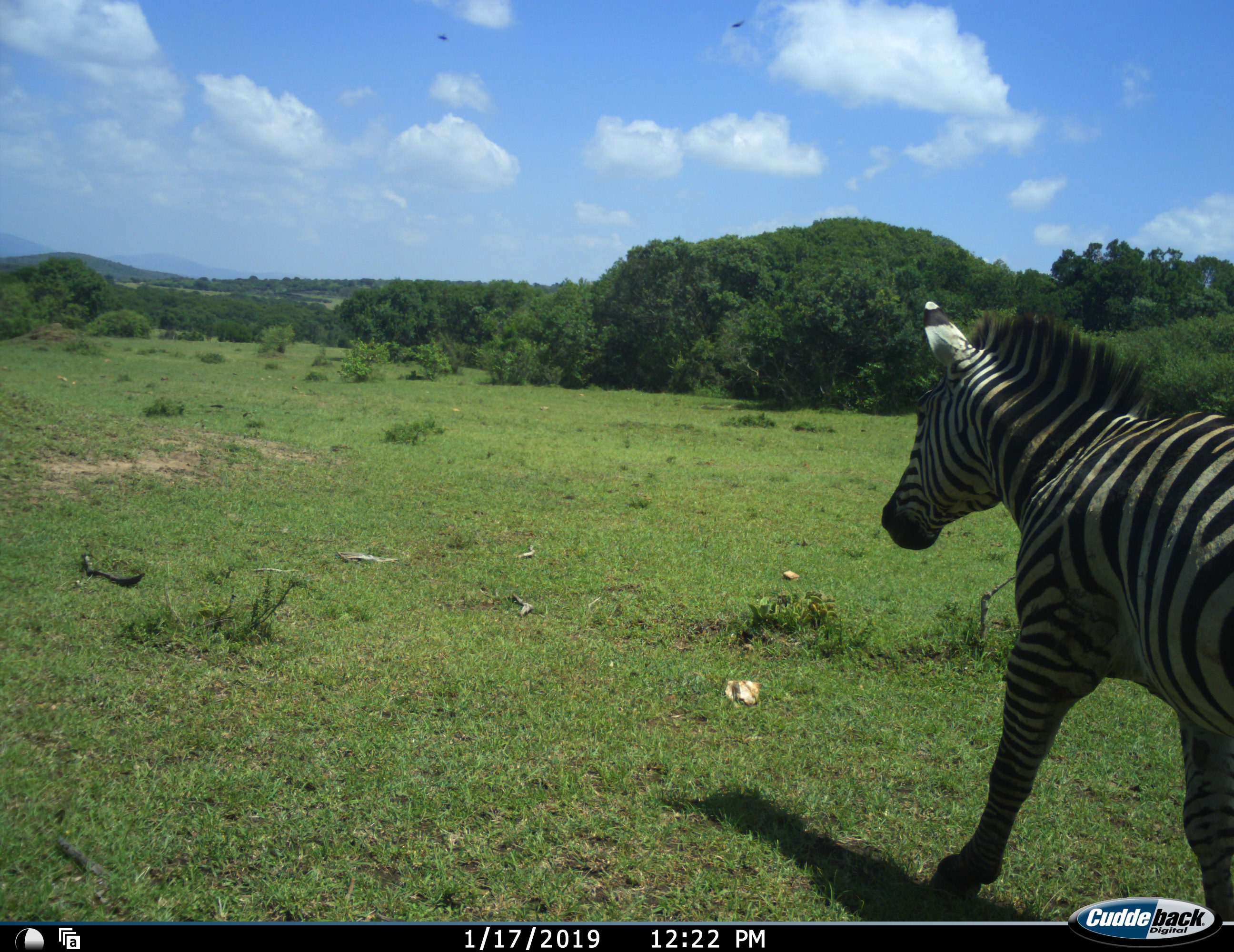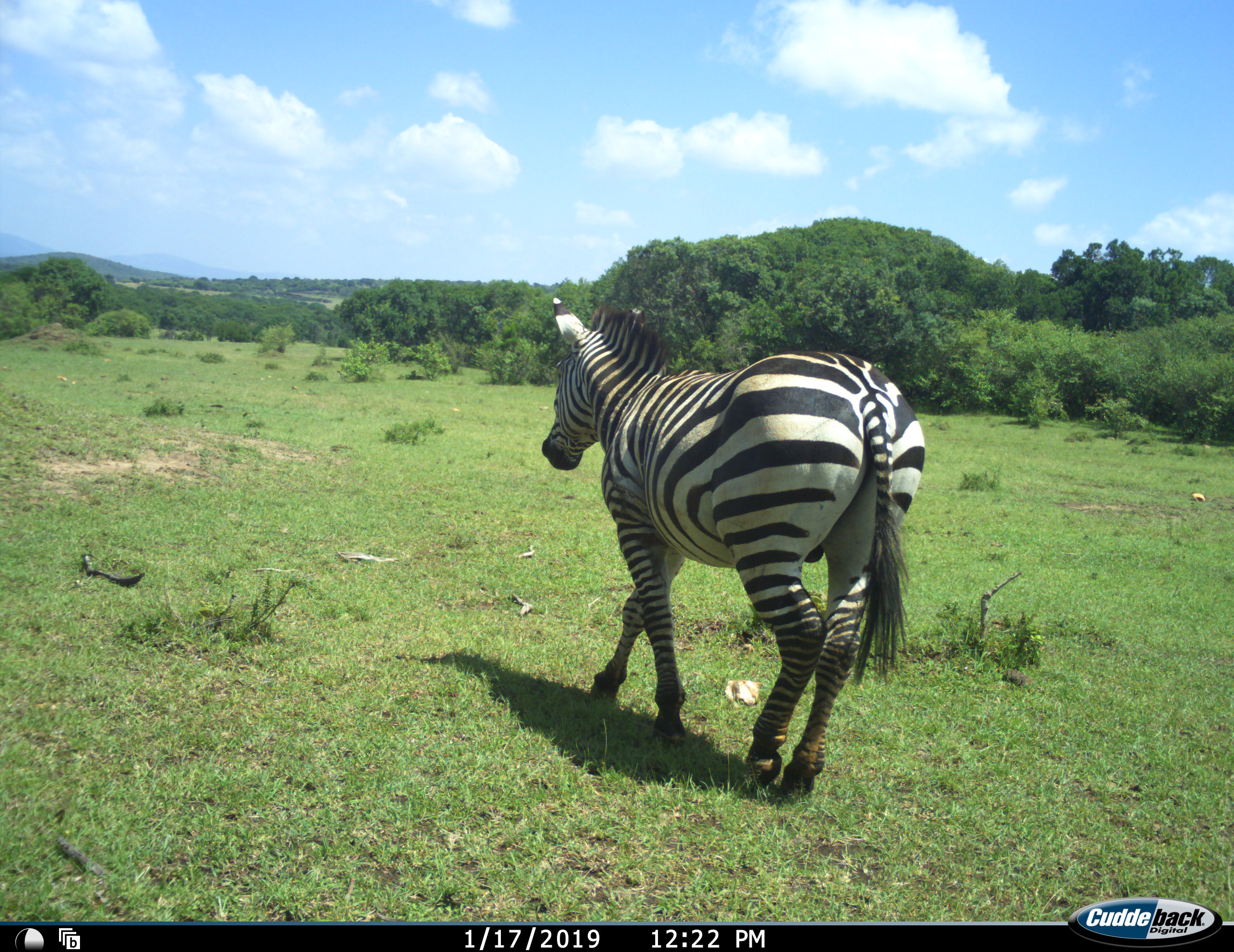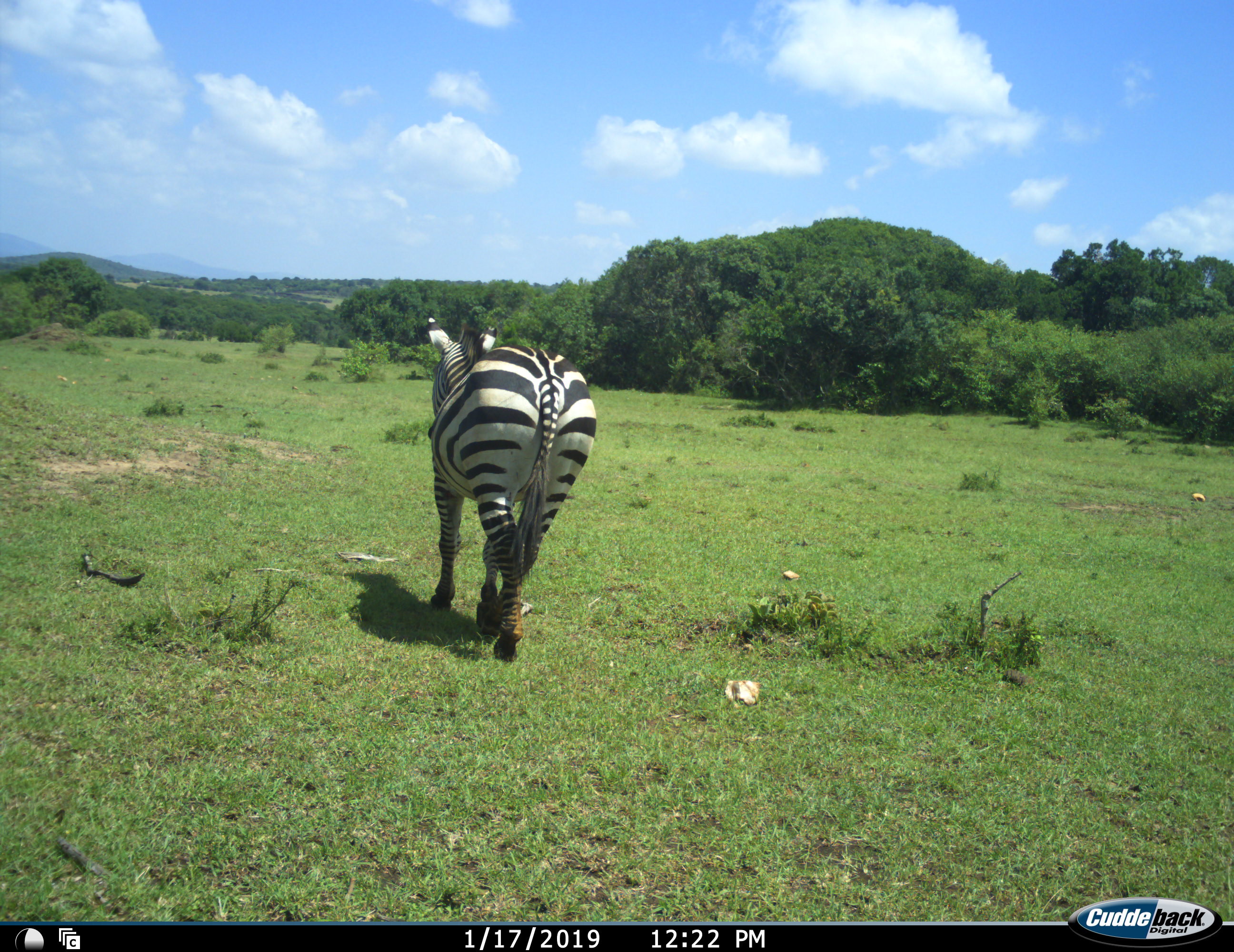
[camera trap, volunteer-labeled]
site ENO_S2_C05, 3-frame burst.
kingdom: Animalia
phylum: Chordata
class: Mammalia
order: Perissodactyla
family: Equidae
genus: Equus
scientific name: Equus quagga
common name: plains zebra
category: zebraplains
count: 1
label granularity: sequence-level